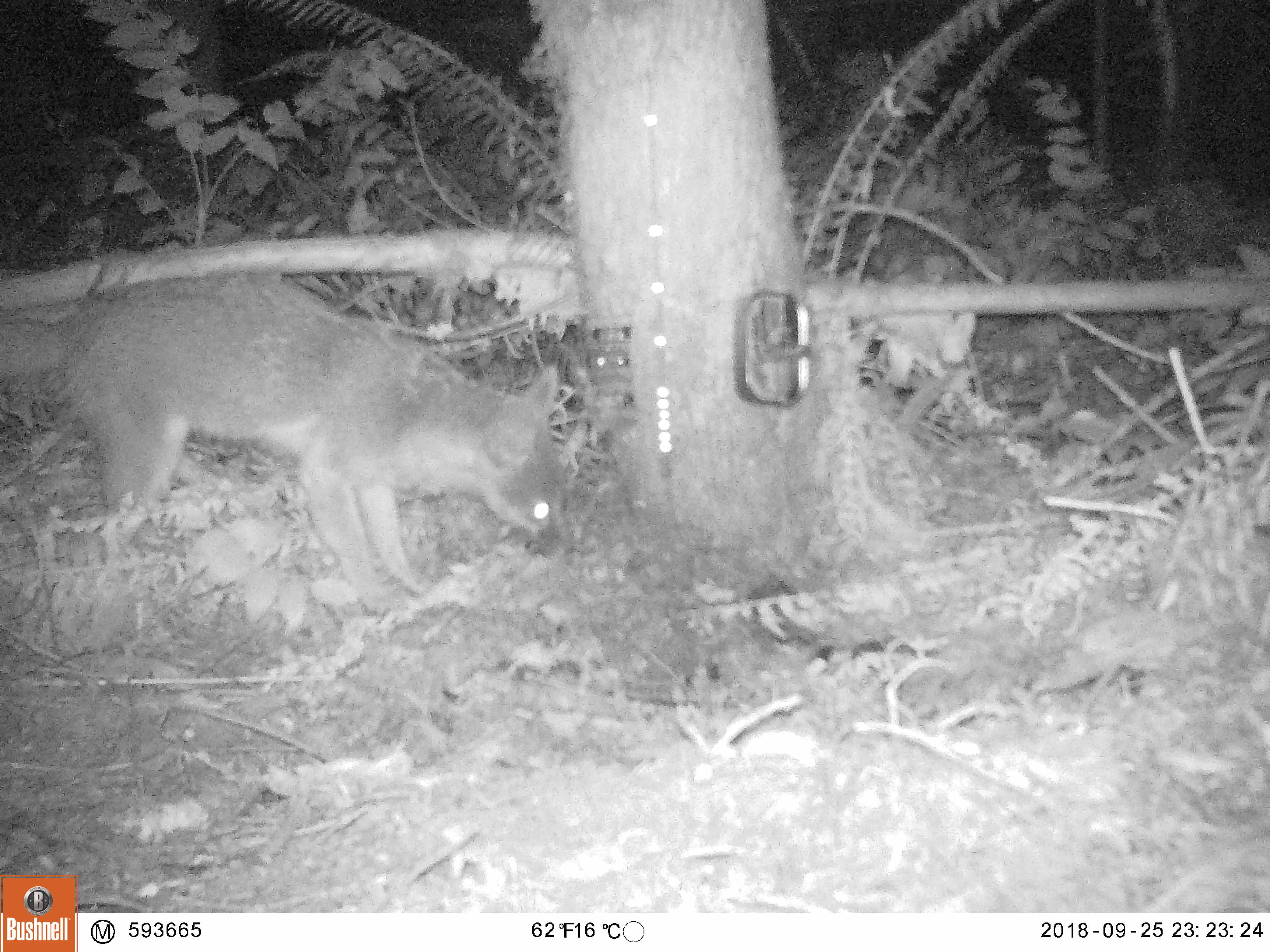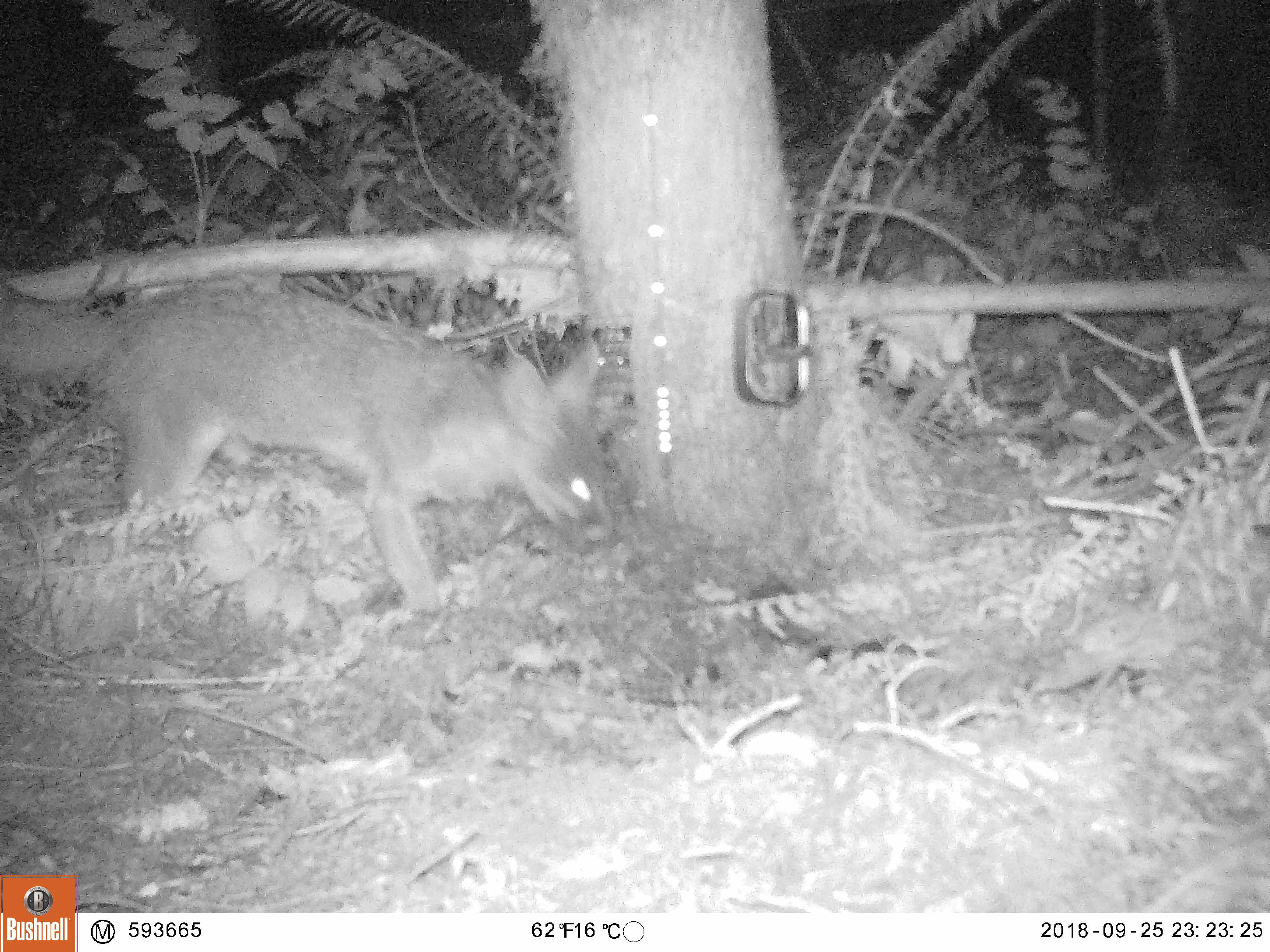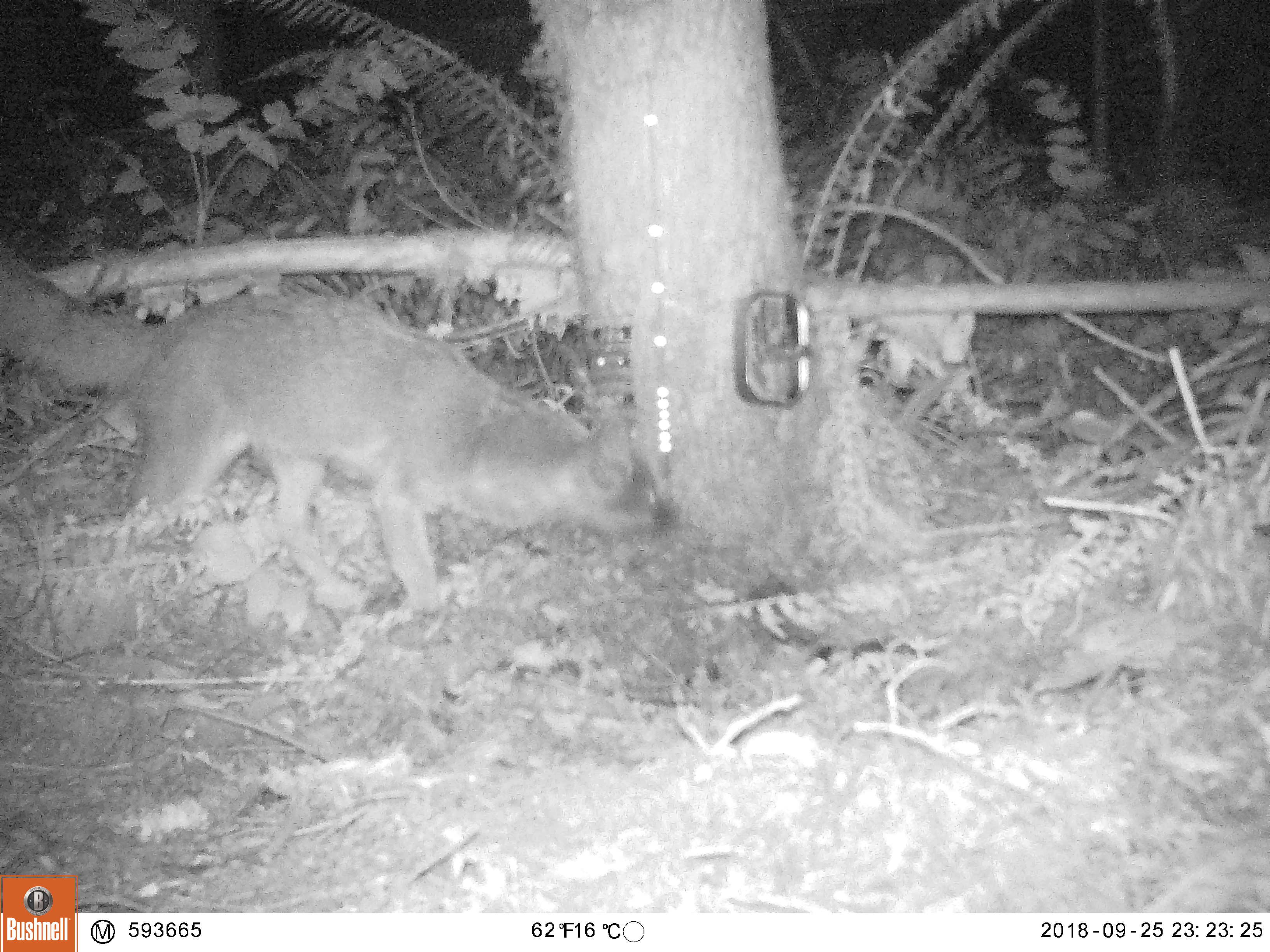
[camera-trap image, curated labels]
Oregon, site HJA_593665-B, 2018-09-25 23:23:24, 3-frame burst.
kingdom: Animalia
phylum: Chordata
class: Mammalia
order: Carnivora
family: Canidae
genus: Urocyon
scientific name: Urocyon cinereoargenteus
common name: gray fox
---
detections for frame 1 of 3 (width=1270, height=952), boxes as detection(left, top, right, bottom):
gray fox: detection(3, 266, 596, 628)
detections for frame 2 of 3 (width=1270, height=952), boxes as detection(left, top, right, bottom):
gray fox: detection(2, 251, 639, 640)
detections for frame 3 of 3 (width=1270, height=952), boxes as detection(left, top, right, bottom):
gray fox: detection(0, 220, 696, 624)